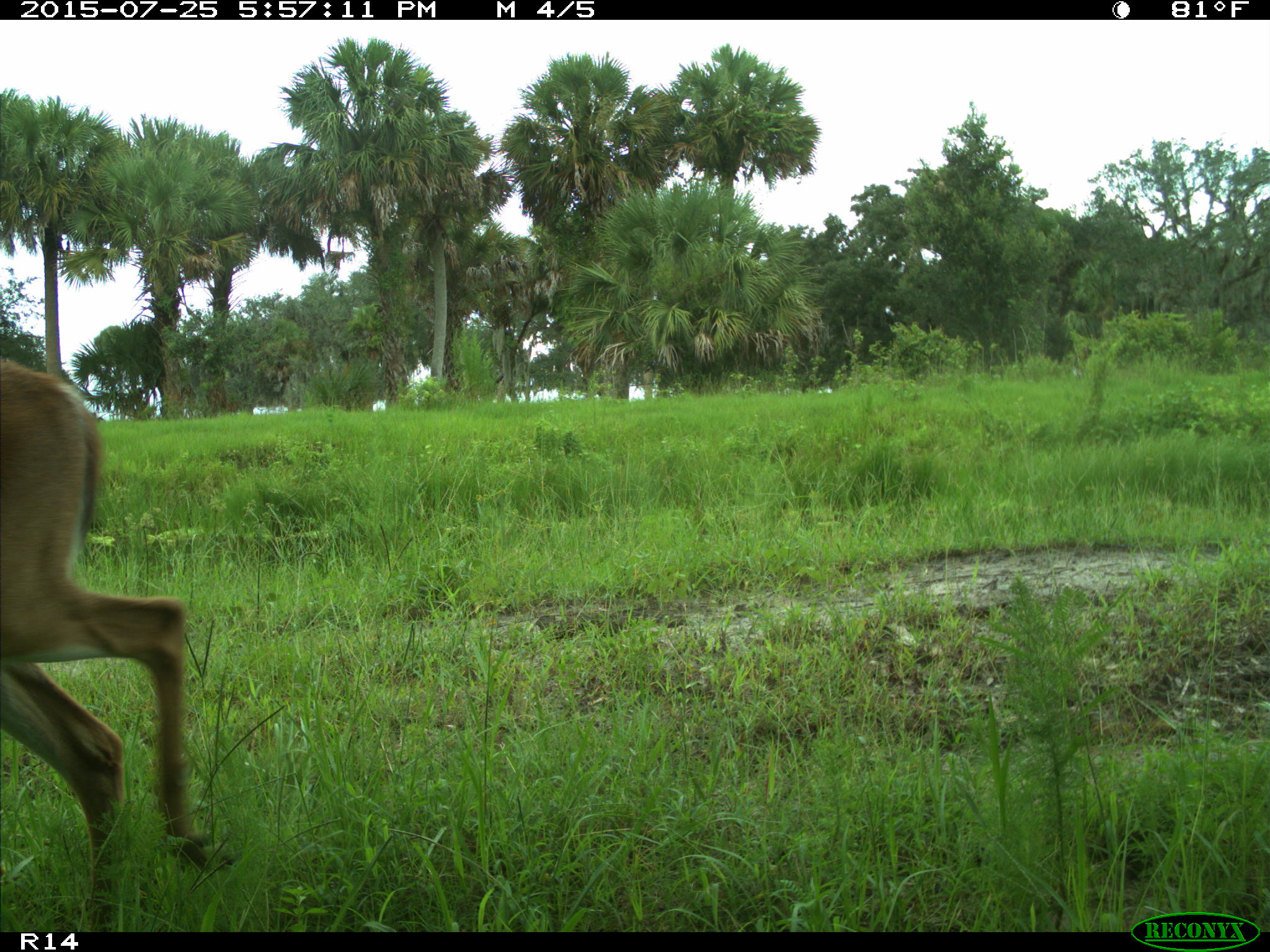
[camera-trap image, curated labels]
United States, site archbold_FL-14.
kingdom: Animalia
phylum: Chordata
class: Mammalia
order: Artiodactyla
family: Cervidae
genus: Odocoileus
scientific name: Odocoileus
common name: deer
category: unidentified deer